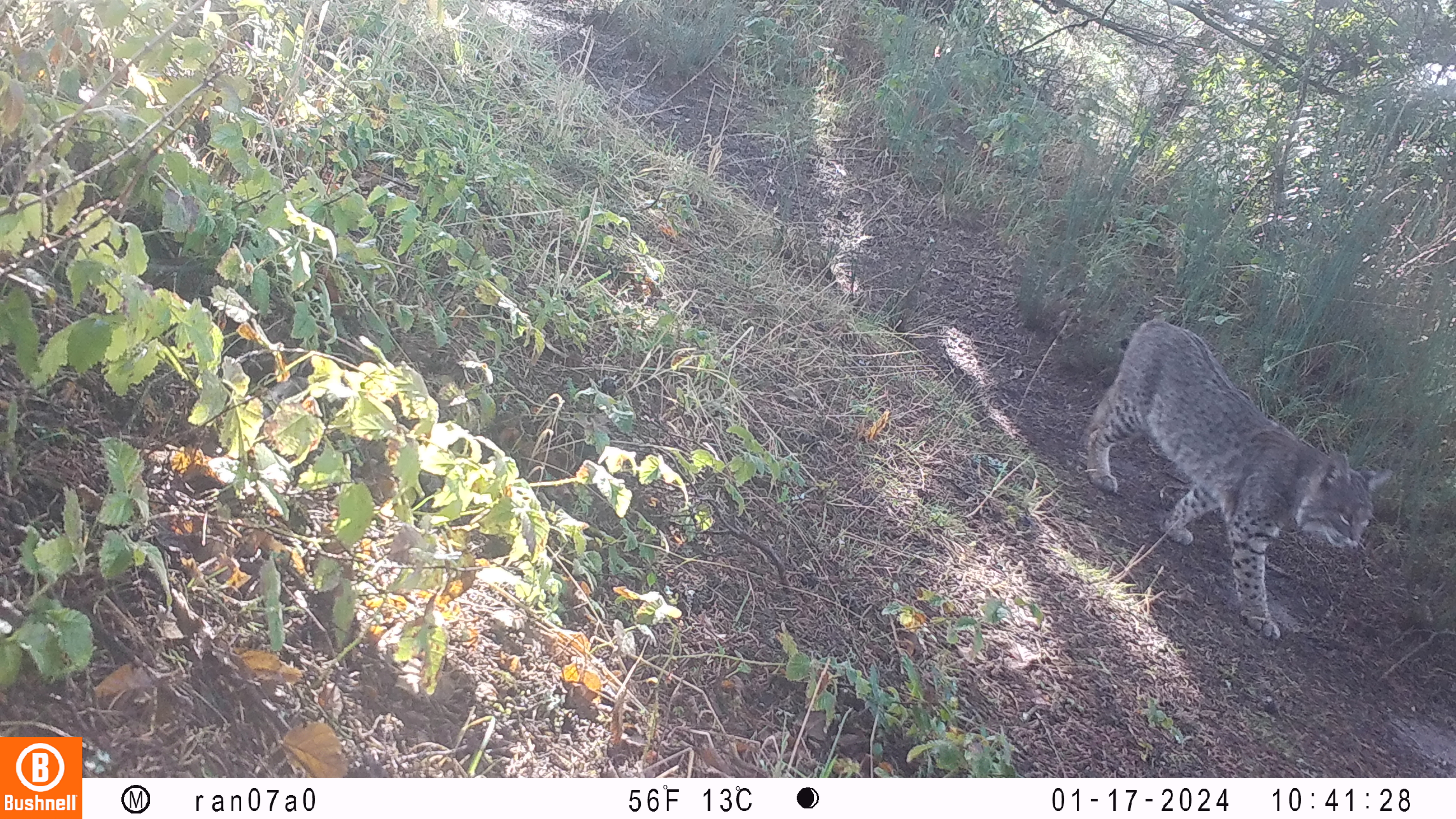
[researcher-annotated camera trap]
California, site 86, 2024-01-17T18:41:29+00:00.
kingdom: Animalia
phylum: Chordata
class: Mammalia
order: Carnivora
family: Felidae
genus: Lynx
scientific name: Lynx rufus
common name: bobcat